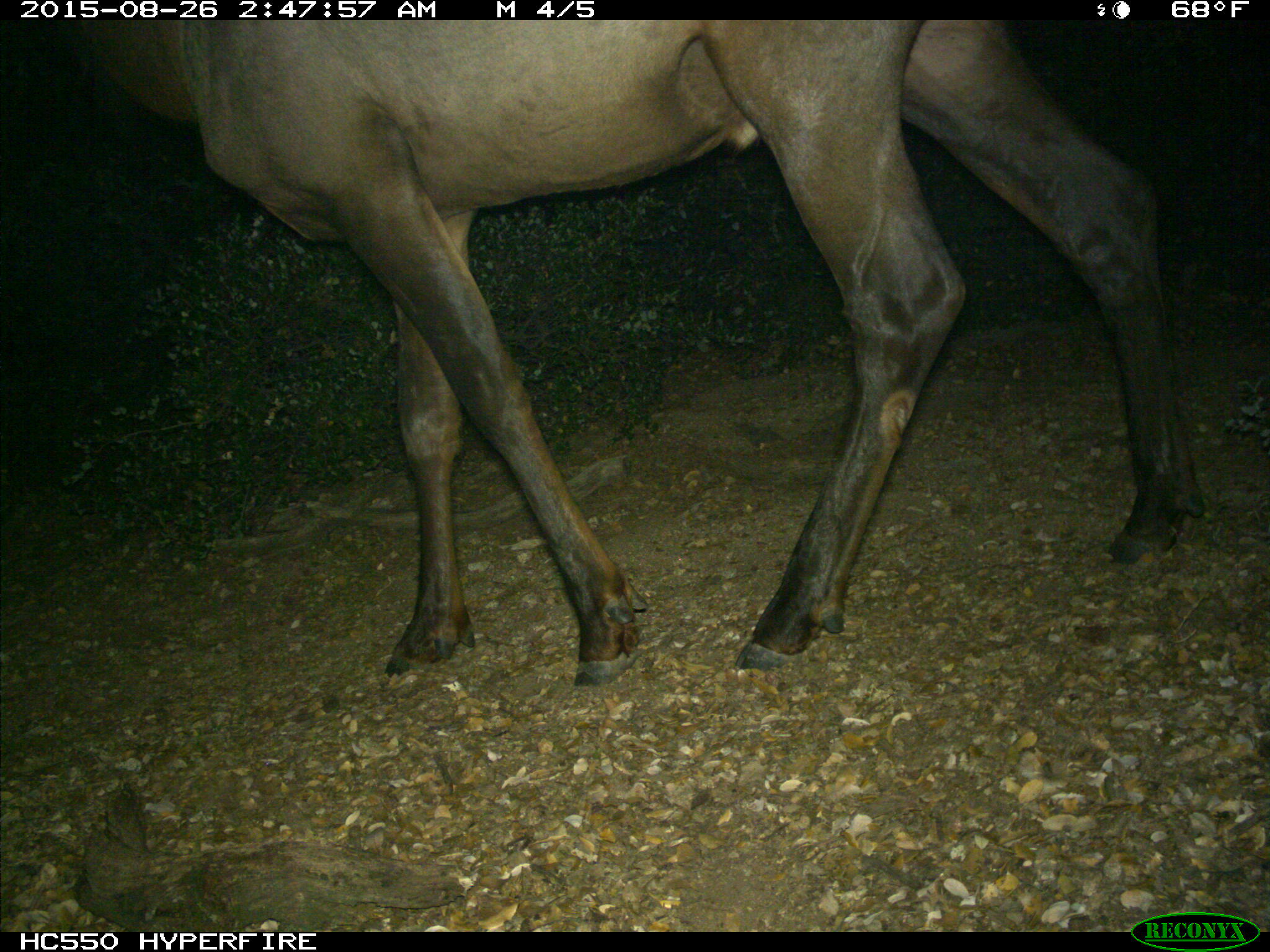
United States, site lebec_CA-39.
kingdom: Animalia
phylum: Chordata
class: Mammalia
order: Artiodactyla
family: Cervidae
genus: Cervus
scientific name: Cervus canadensis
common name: elk